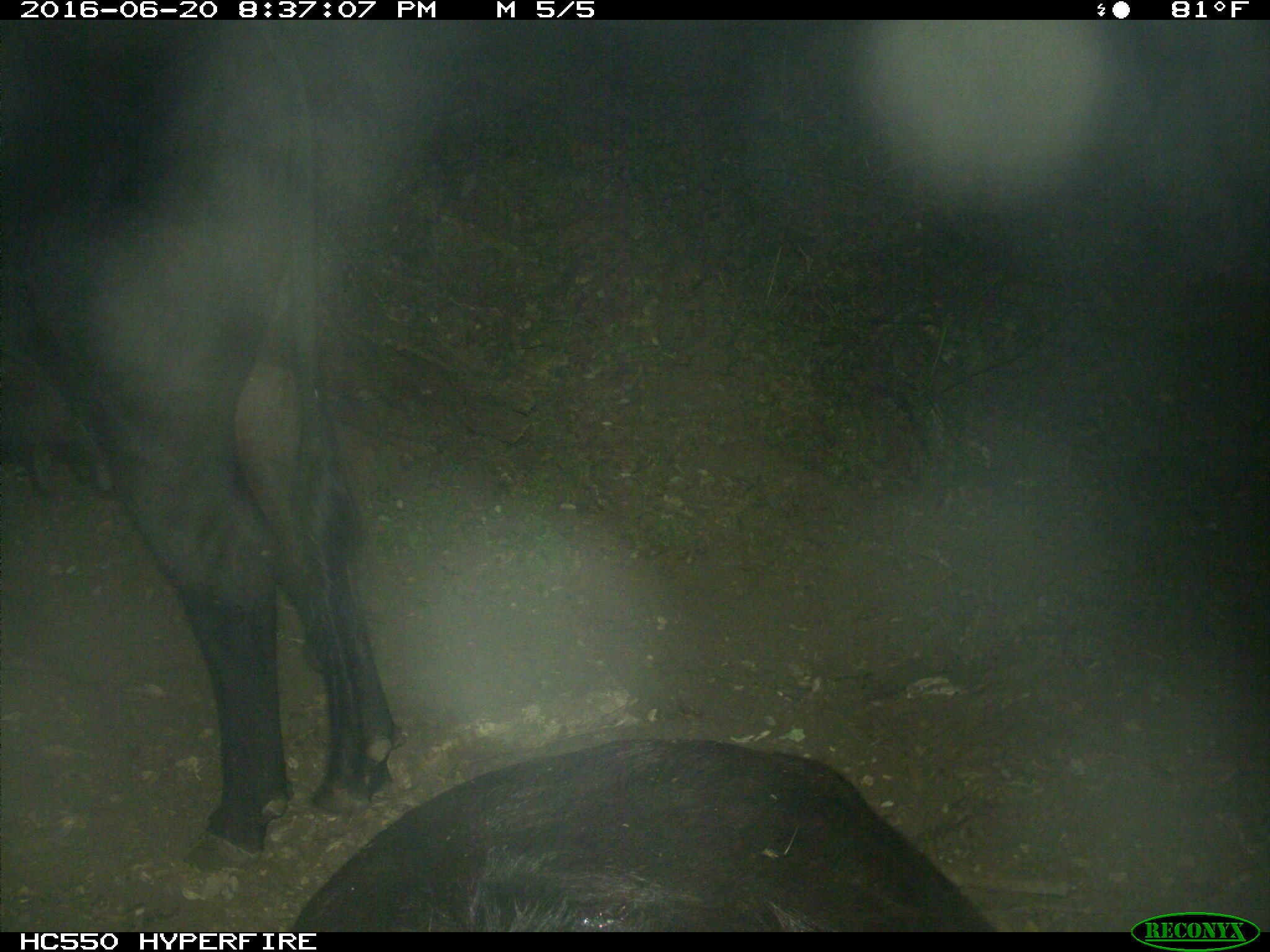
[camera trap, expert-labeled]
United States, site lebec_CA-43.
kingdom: Animalia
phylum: Chordata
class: Mammalia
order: Artiodactyla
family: Bovidae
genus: Bos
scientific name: Bos taurus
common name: domestic cow